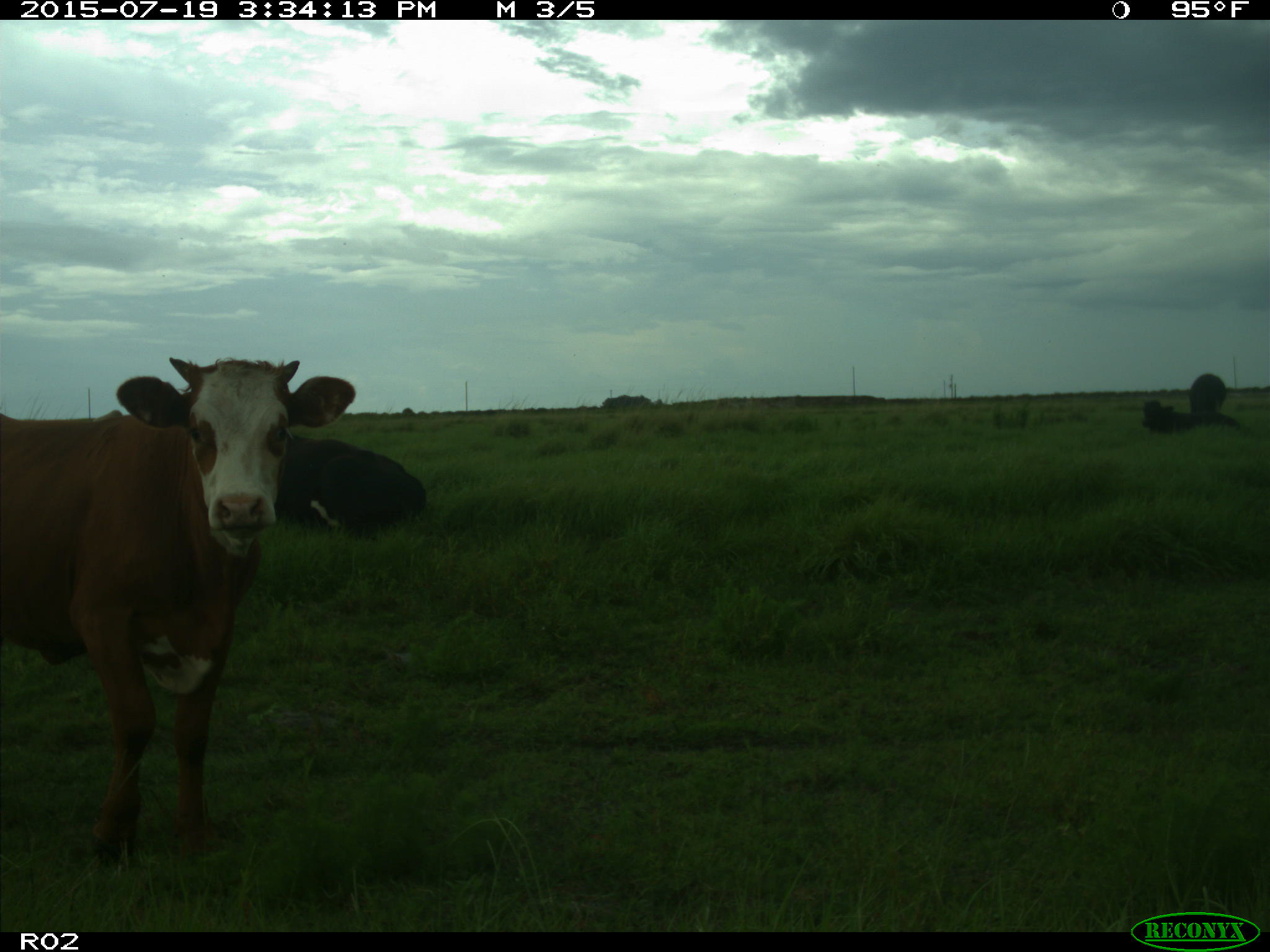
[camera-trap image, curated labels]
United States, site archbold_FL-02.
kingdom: Animalia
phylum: Chordata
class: Mammalia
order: Artiodactyla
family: Bovidae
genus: Bos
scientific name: Bos taurus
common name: domestic cow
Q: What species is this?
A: Bos taurus (domestic cow).